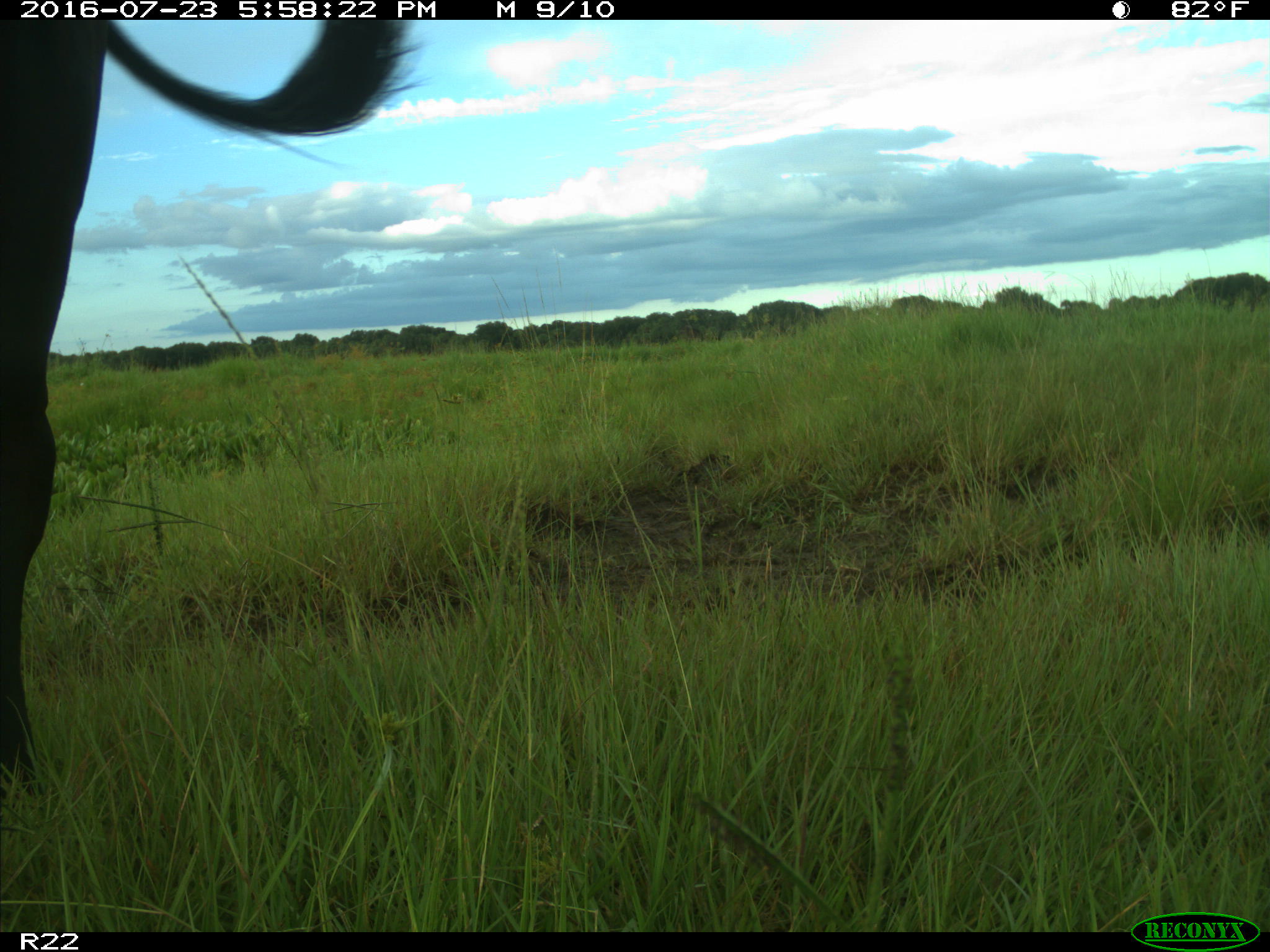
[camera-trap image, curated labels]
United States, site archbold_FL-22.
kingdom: Animalia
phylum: Chordata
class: Mammalia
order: Artiodactyla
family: Bovidae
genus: Bos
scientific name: Bos taurus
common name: domestic cow